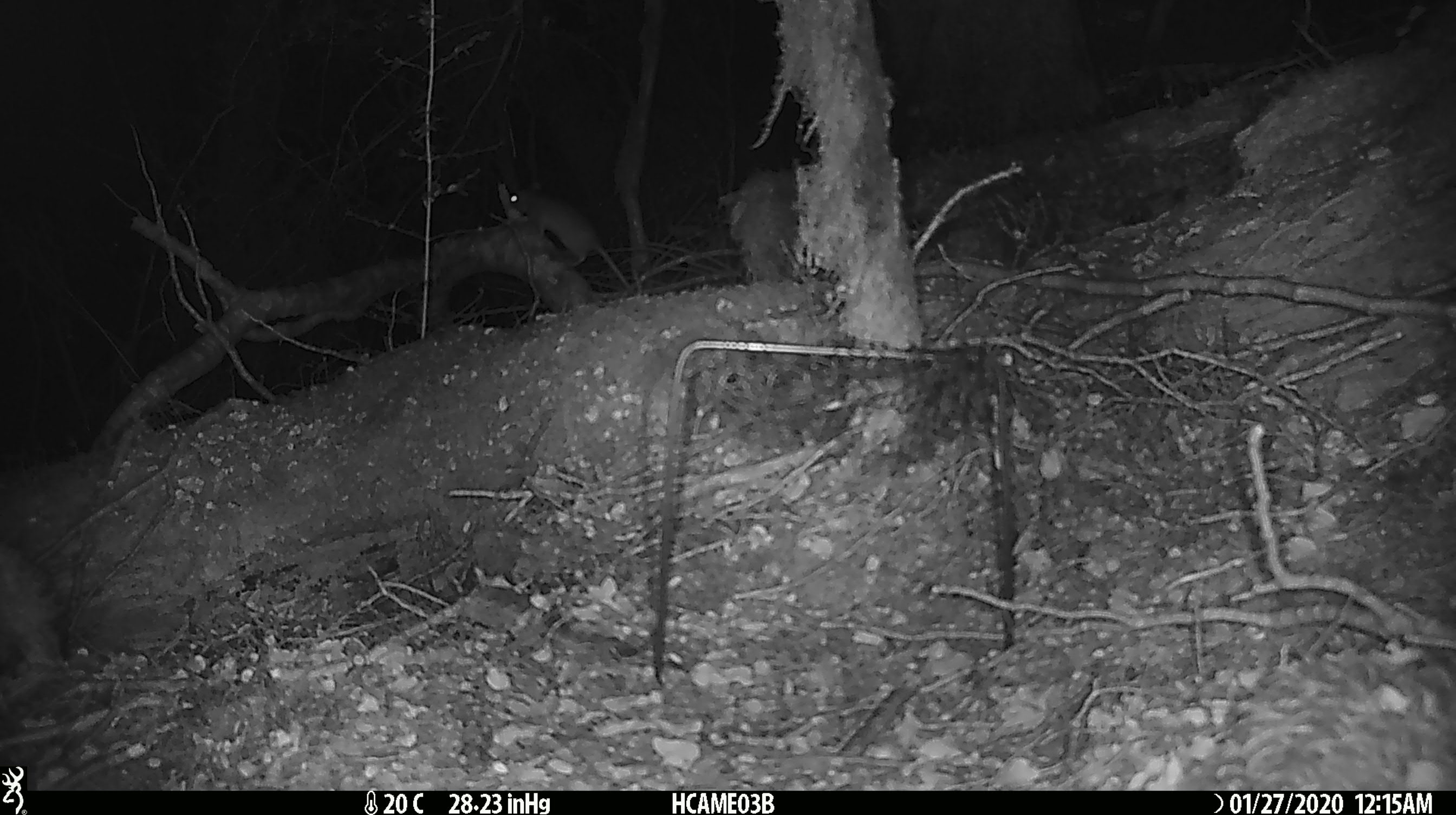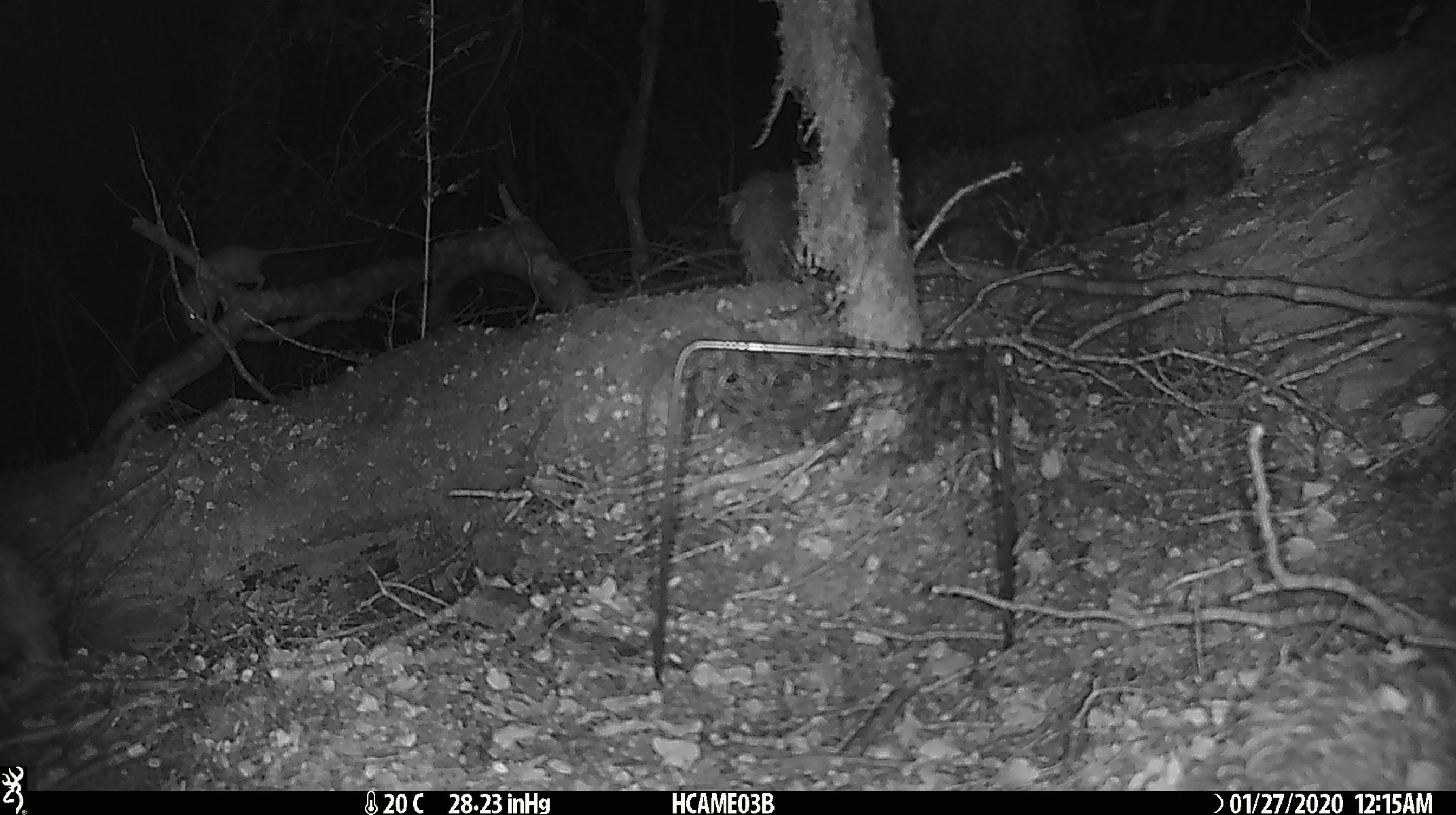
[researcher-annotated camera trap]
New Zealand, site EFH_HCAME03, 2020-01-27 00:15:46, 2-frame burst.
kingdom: Animalia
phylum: Chordata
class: Mammalia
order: Rodentia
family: Muridae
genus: Rattus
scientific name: Rattus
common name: rat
Rat (Rattus).